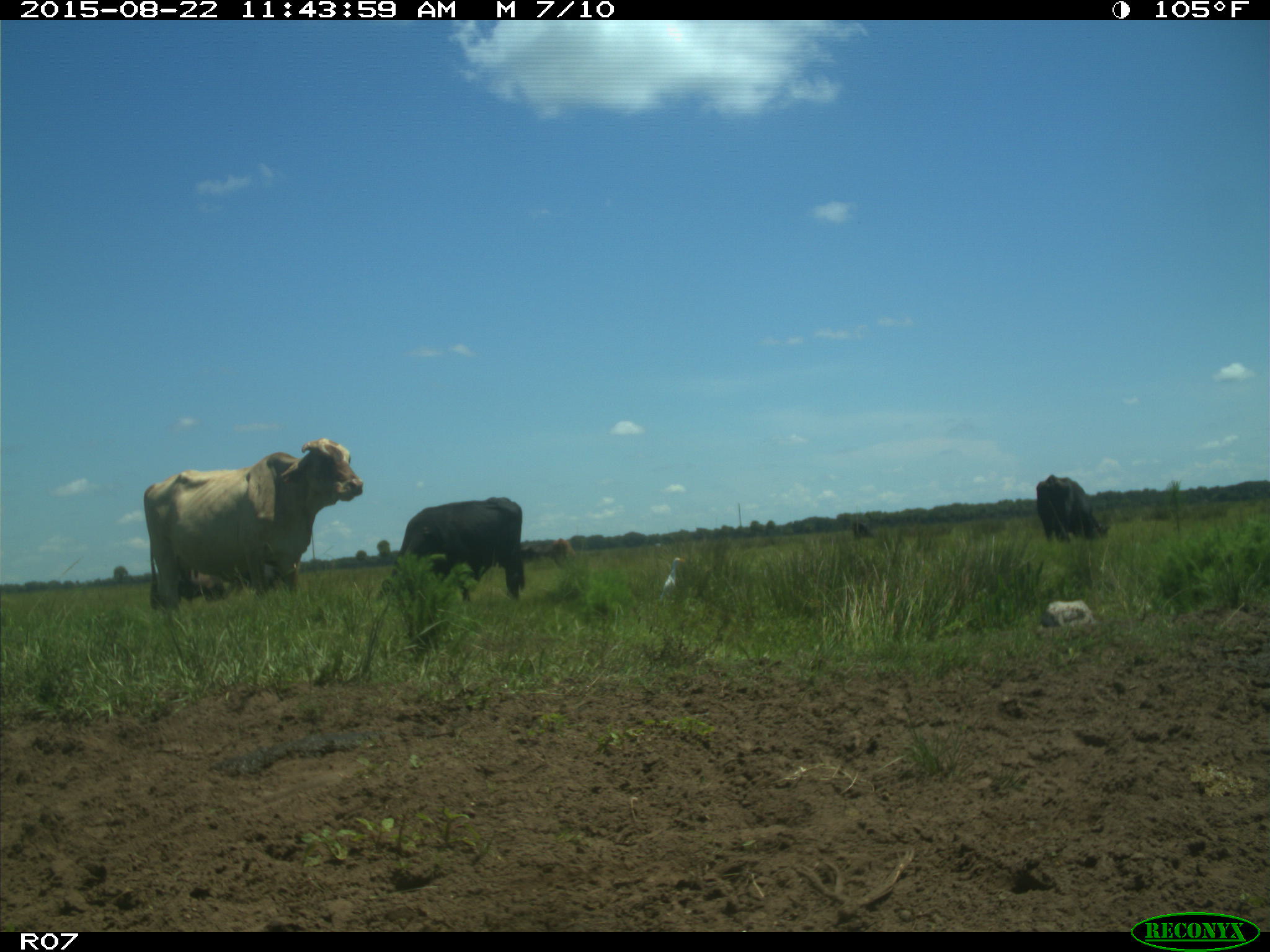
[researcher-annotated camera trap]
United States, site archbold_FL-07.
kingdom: Animalia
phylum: Chordata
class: Mammalia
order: Artiodactyla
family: Bovidae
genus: Bos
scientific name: Bos taurus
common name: domestic cow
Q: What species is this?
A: Bos taurus (domestic cow).